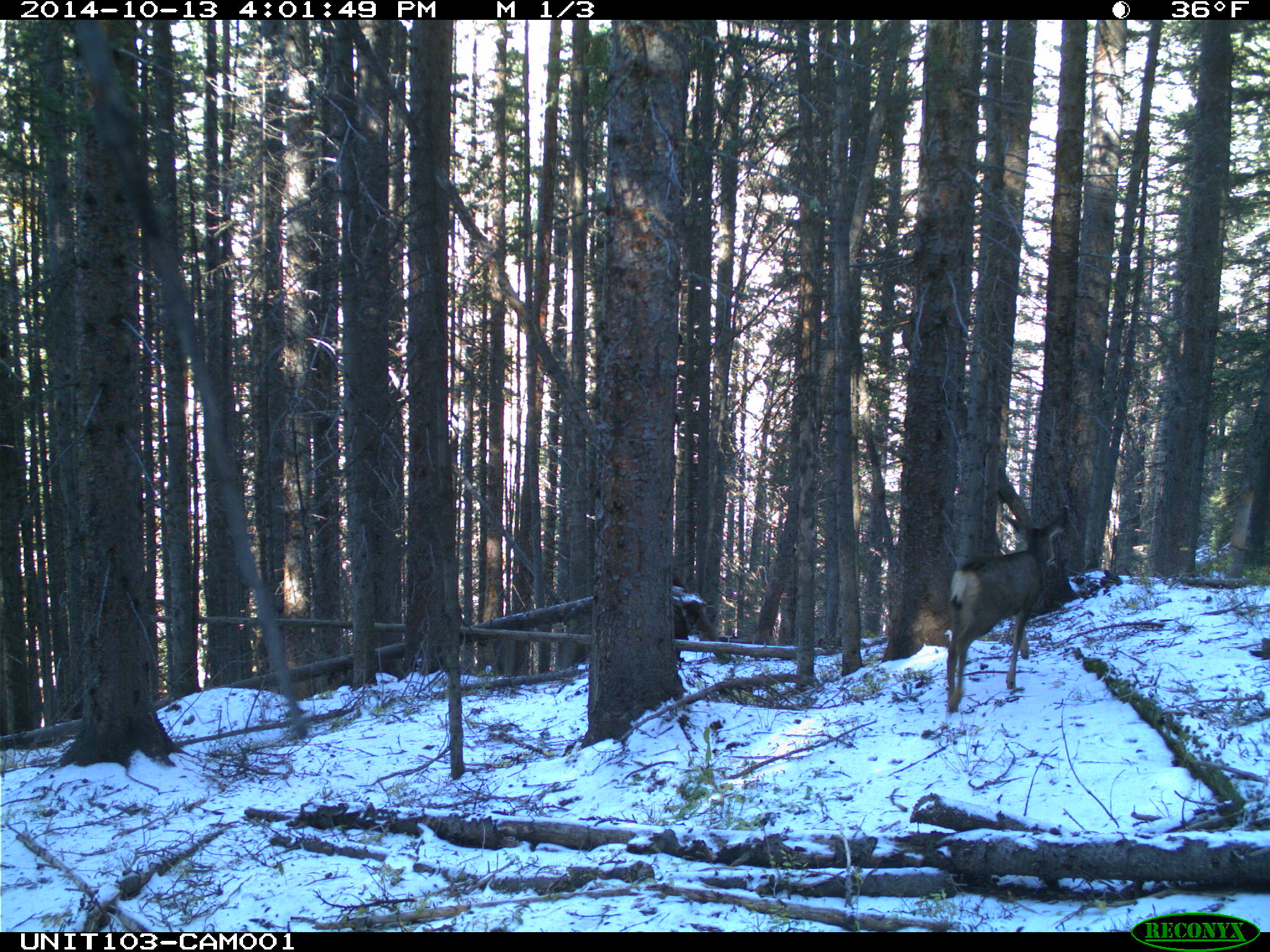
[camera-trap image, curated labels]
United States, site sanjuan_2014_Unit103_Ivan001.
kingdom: Animalia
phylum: Chordata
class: Mammalia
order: Artiodactyla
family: Cervidae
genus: Odocoileus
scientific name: Odocoileus hemionus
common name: mule deer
Odocoileus hemionus (mule deer).